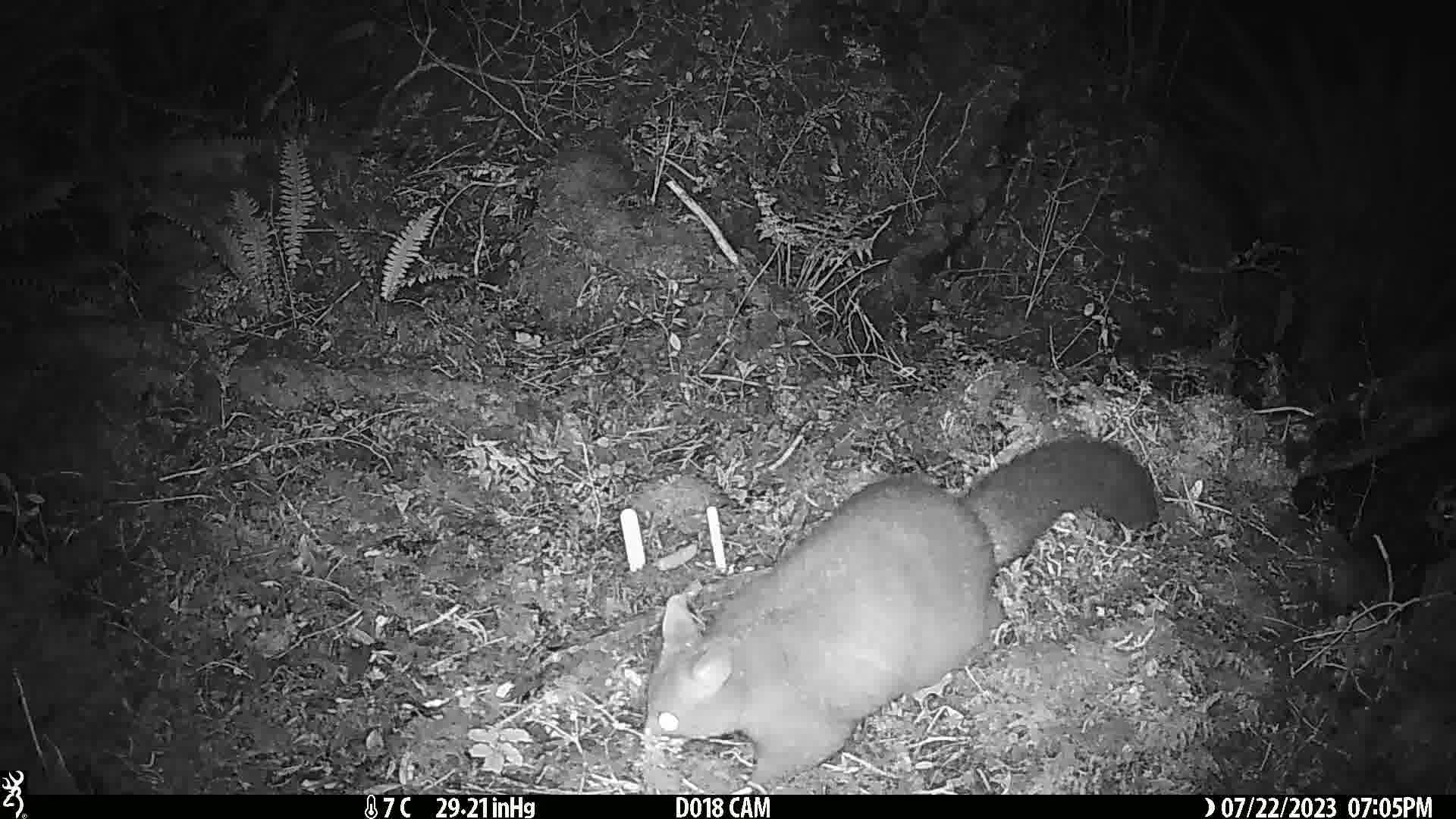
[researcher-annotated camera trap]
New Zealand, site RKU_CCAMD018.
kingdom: Animalia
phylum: Chordata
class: Mammalia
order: Diprotodontia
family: Phalangeridae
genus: Trichosurus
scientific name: Trichosurus vulpecula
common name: common brushtail possum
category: possum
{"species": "possum (common brushtail possum) (Trichosurus vulpecula)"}